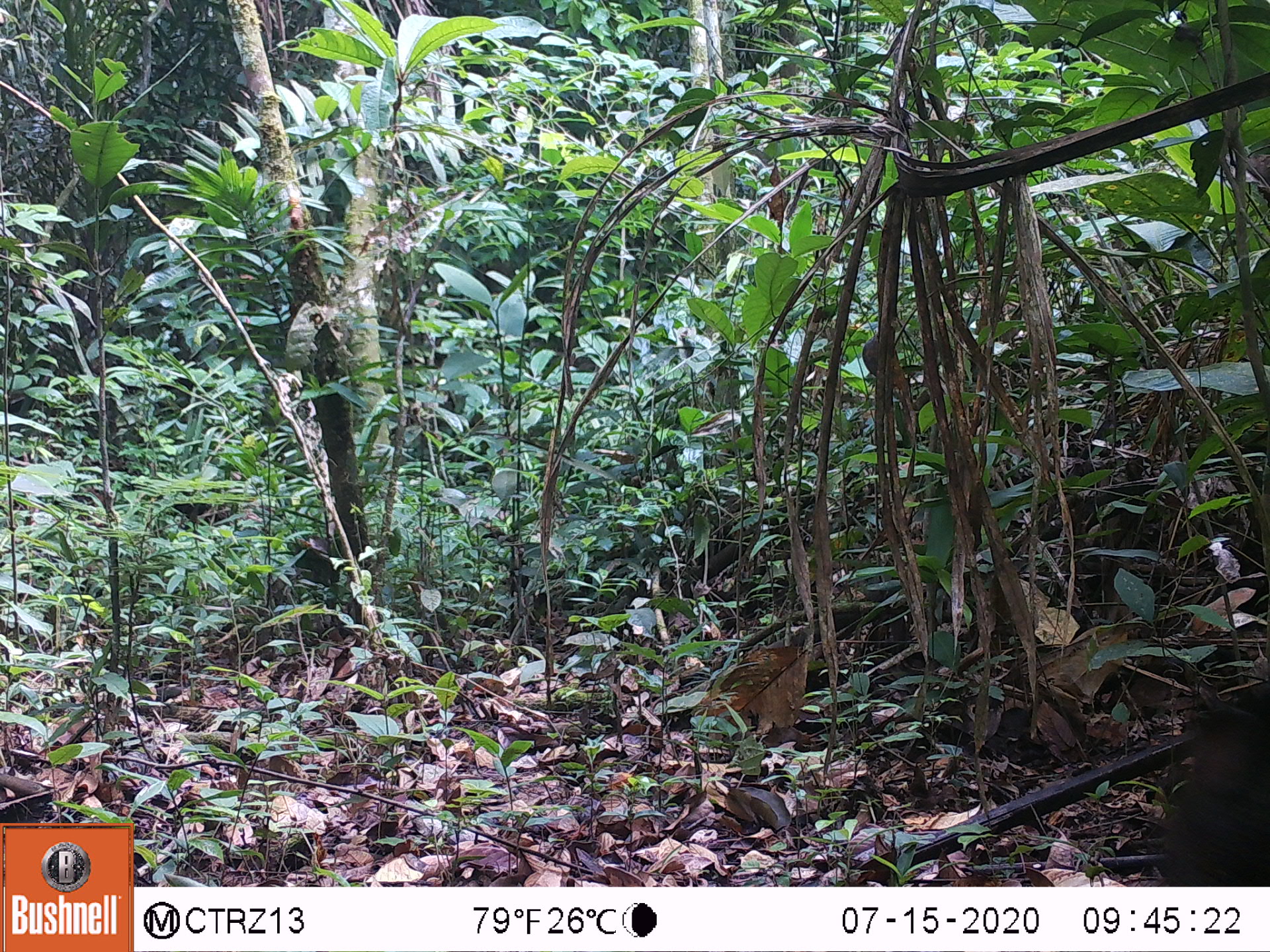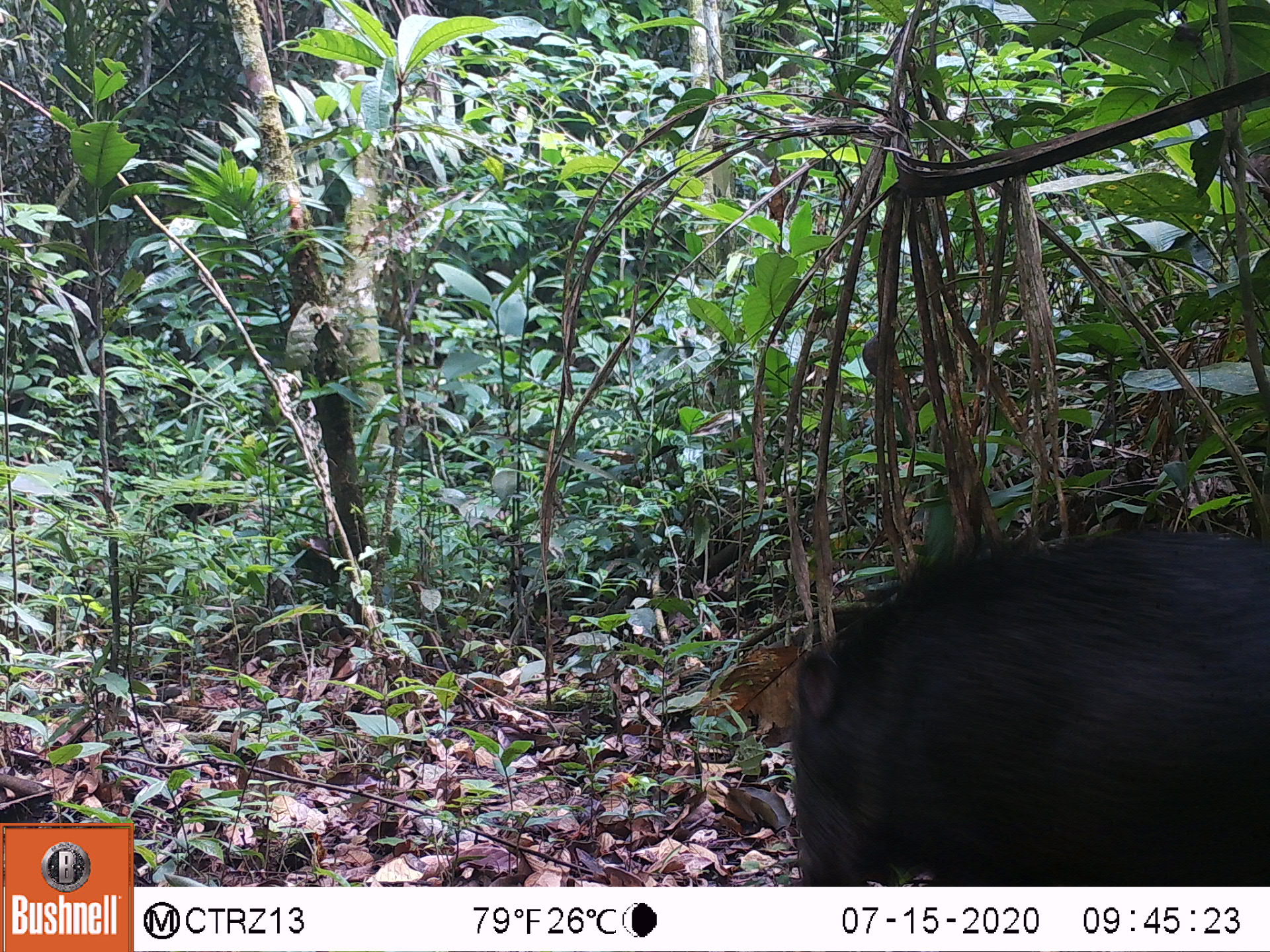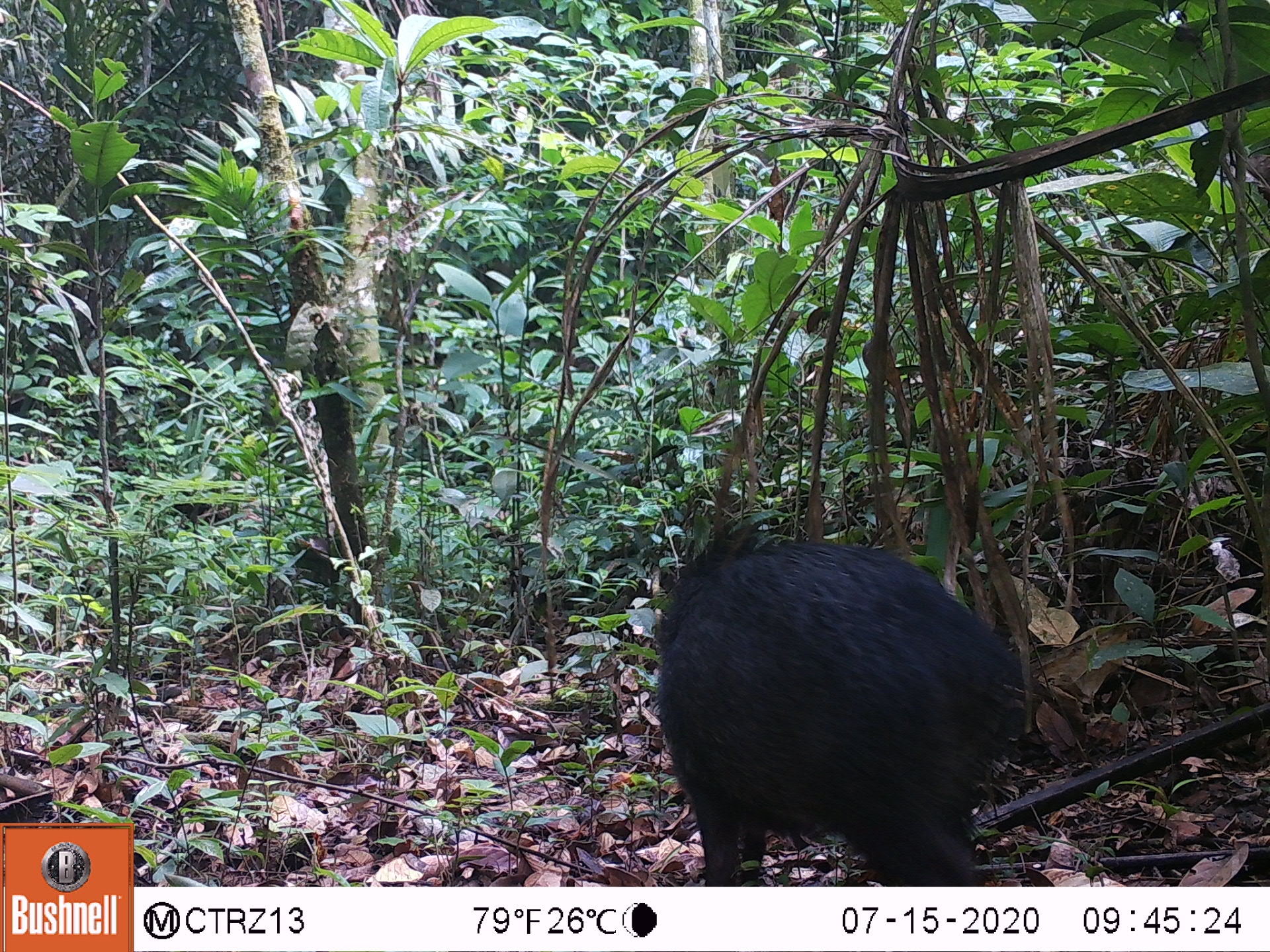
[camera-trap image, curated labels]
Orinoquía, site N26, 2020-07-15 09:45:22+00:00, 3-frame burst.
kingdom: Animalia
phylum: Chordata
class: Mammalia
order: Artiodactyla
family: Tayassuidae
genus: Pecari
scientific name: Pecari tajacu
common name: collared peccary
Collared peccary (Pecari tajacu).